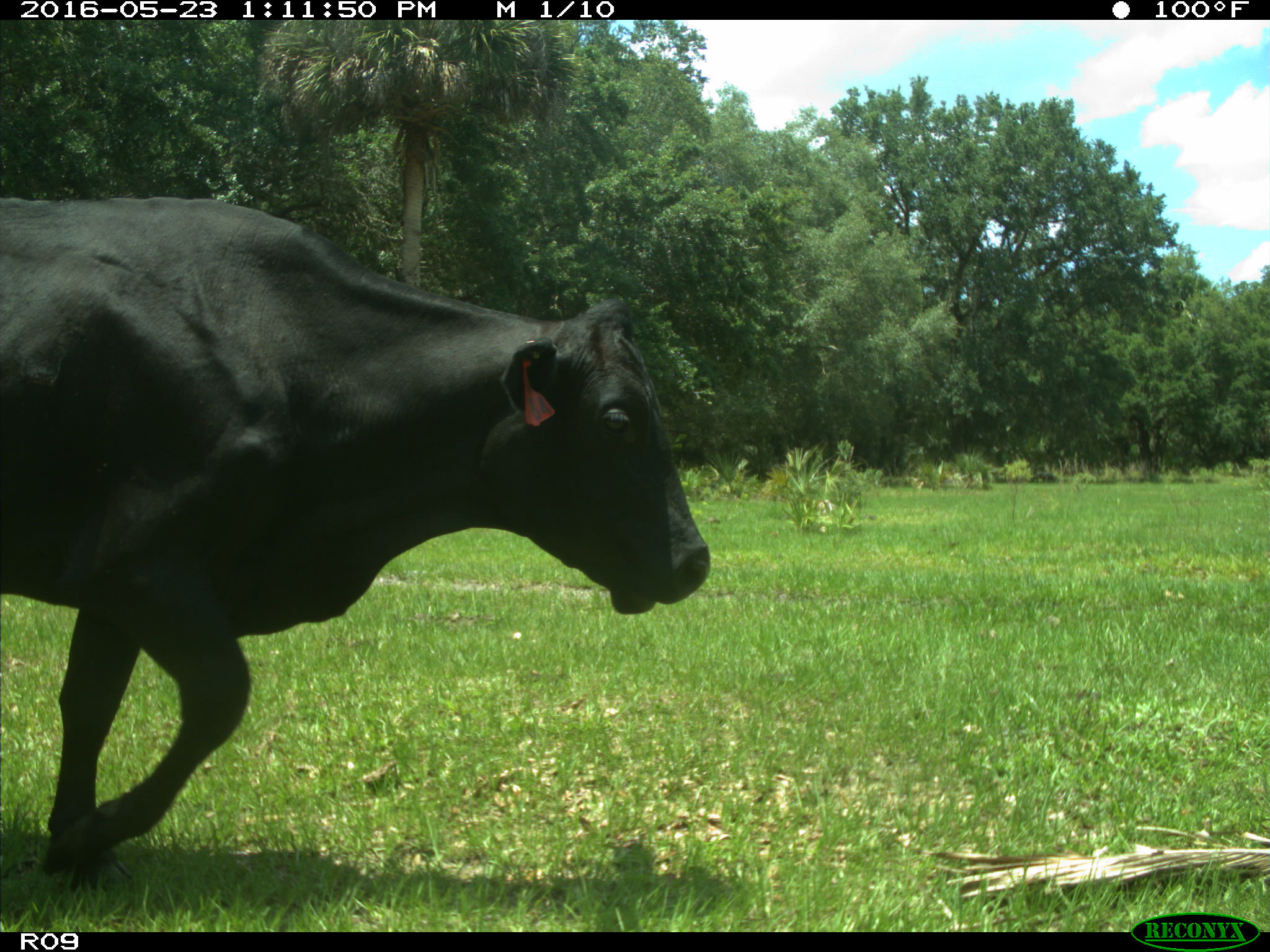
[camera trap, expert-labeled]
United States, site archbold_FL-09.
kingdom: Animalia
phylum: Chordata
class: Mammalia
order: Artiodactyla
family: Bovidae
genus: Bos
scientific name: Bos taurus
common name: domestic cow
Bos taurus (domestic cow).